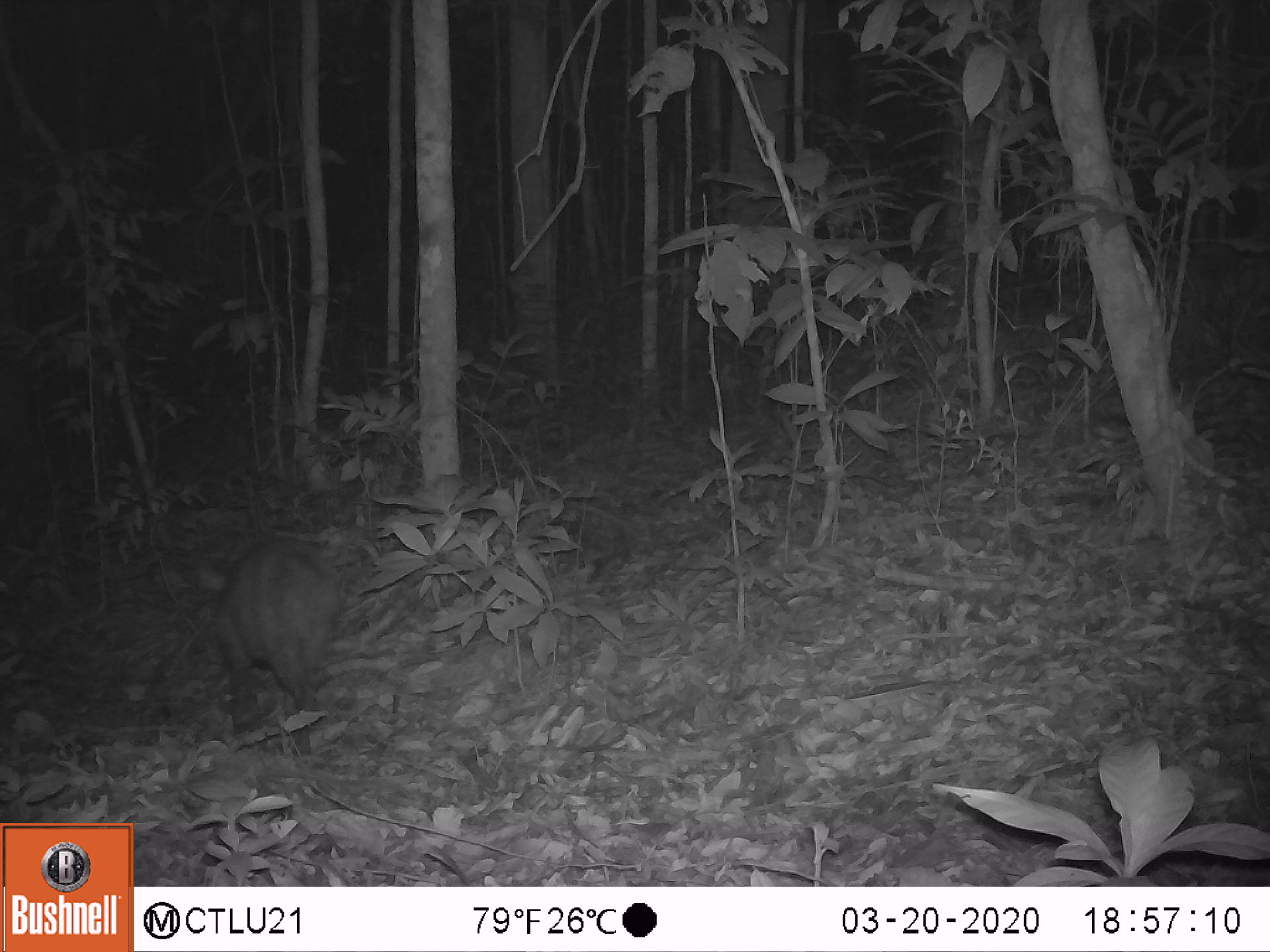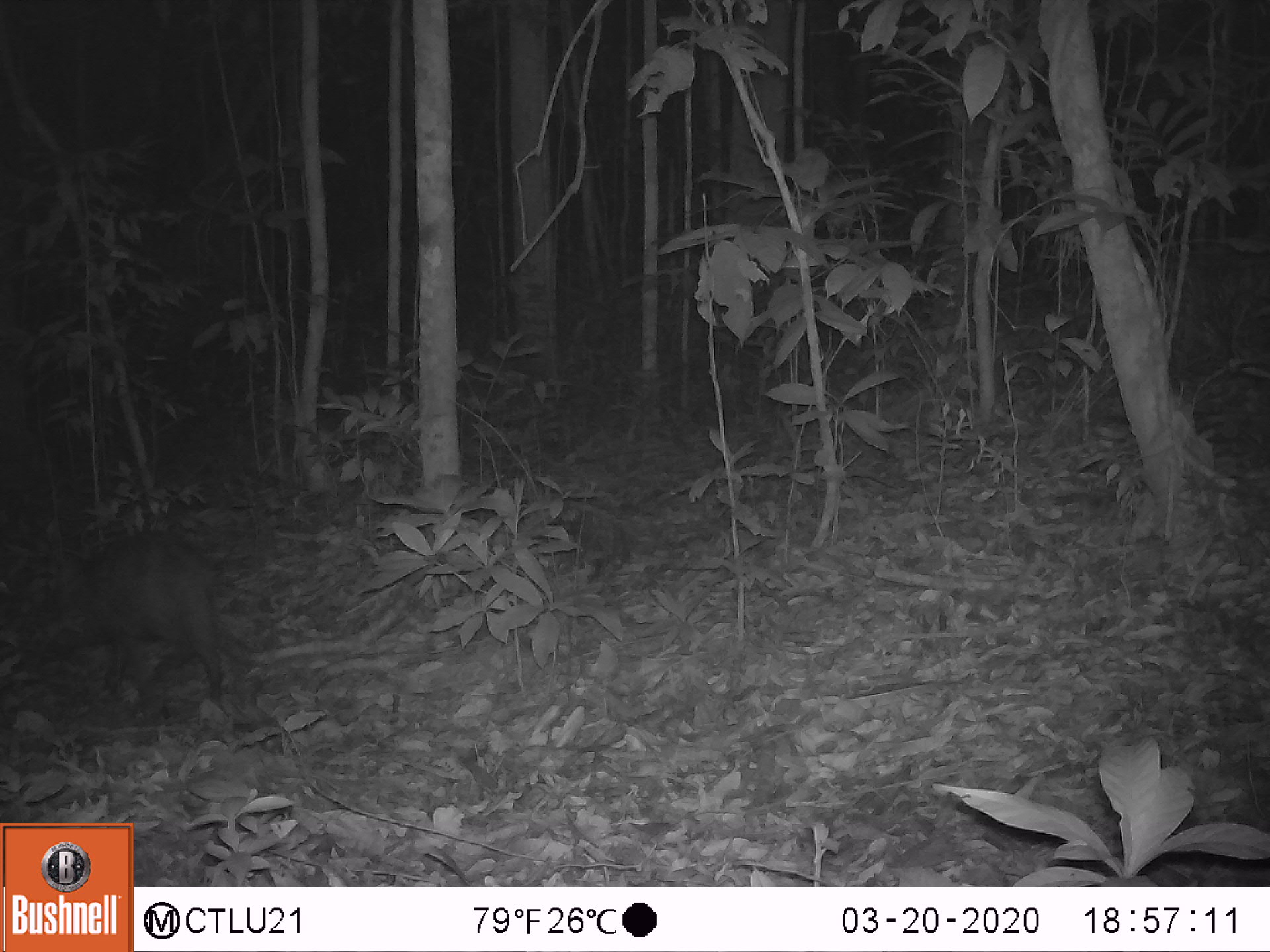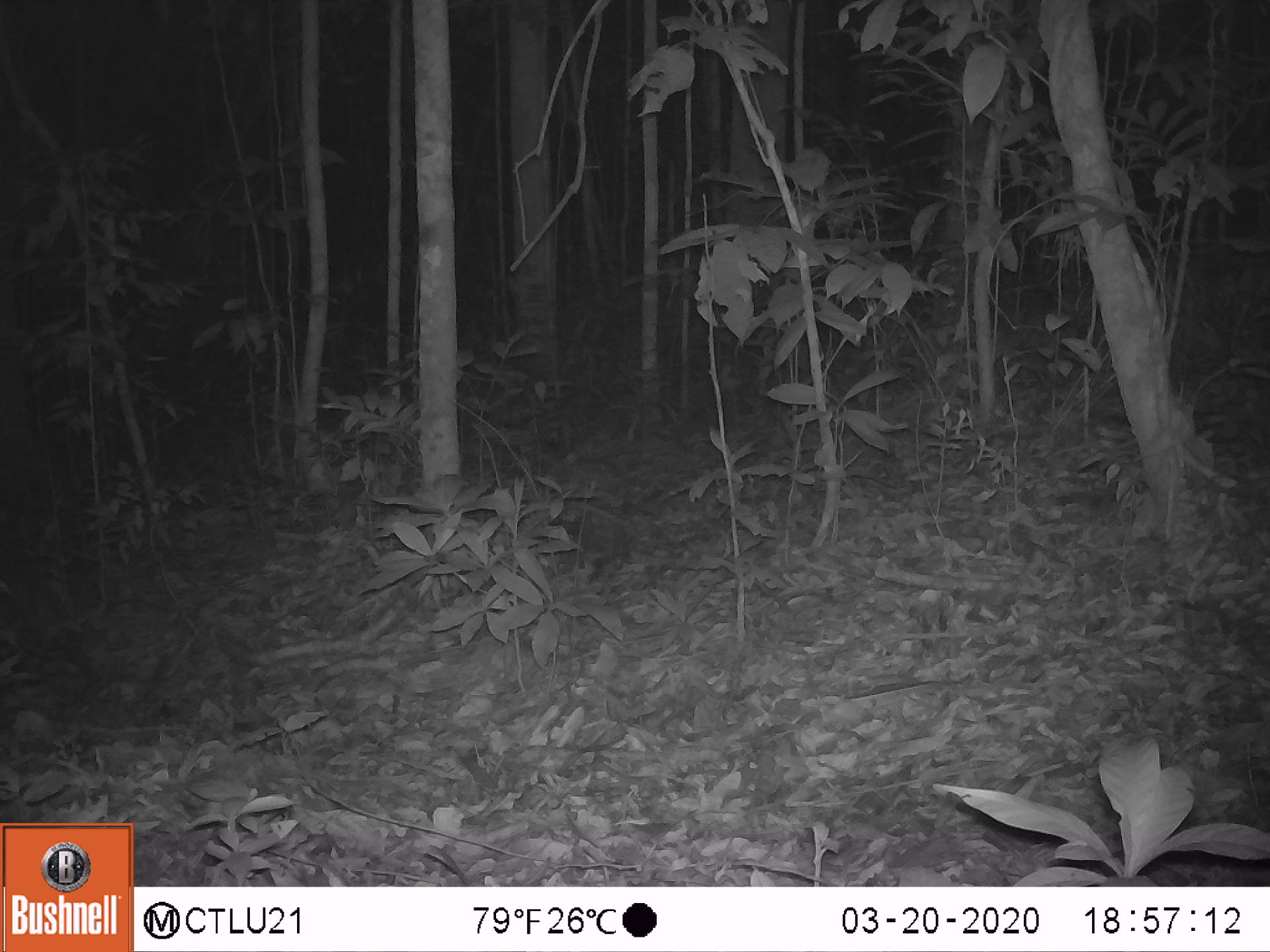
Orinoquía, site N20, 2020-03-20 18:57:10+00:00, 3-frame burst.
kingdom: Animalia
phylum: Chordata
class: Mammalia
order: Artiodactyla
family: Tayassuidae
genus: Pecari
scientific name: Pecari tajacu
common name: collared peccary